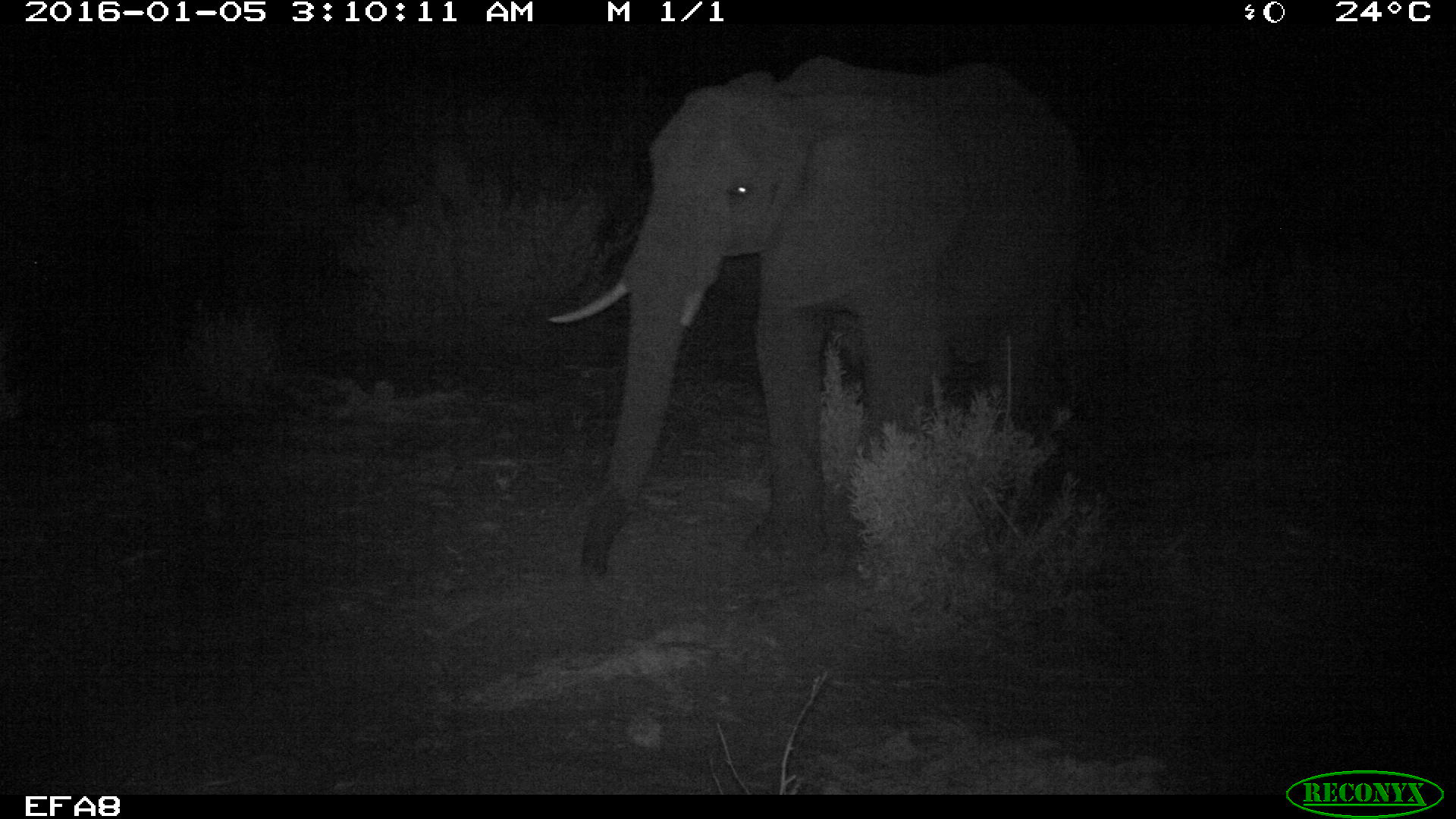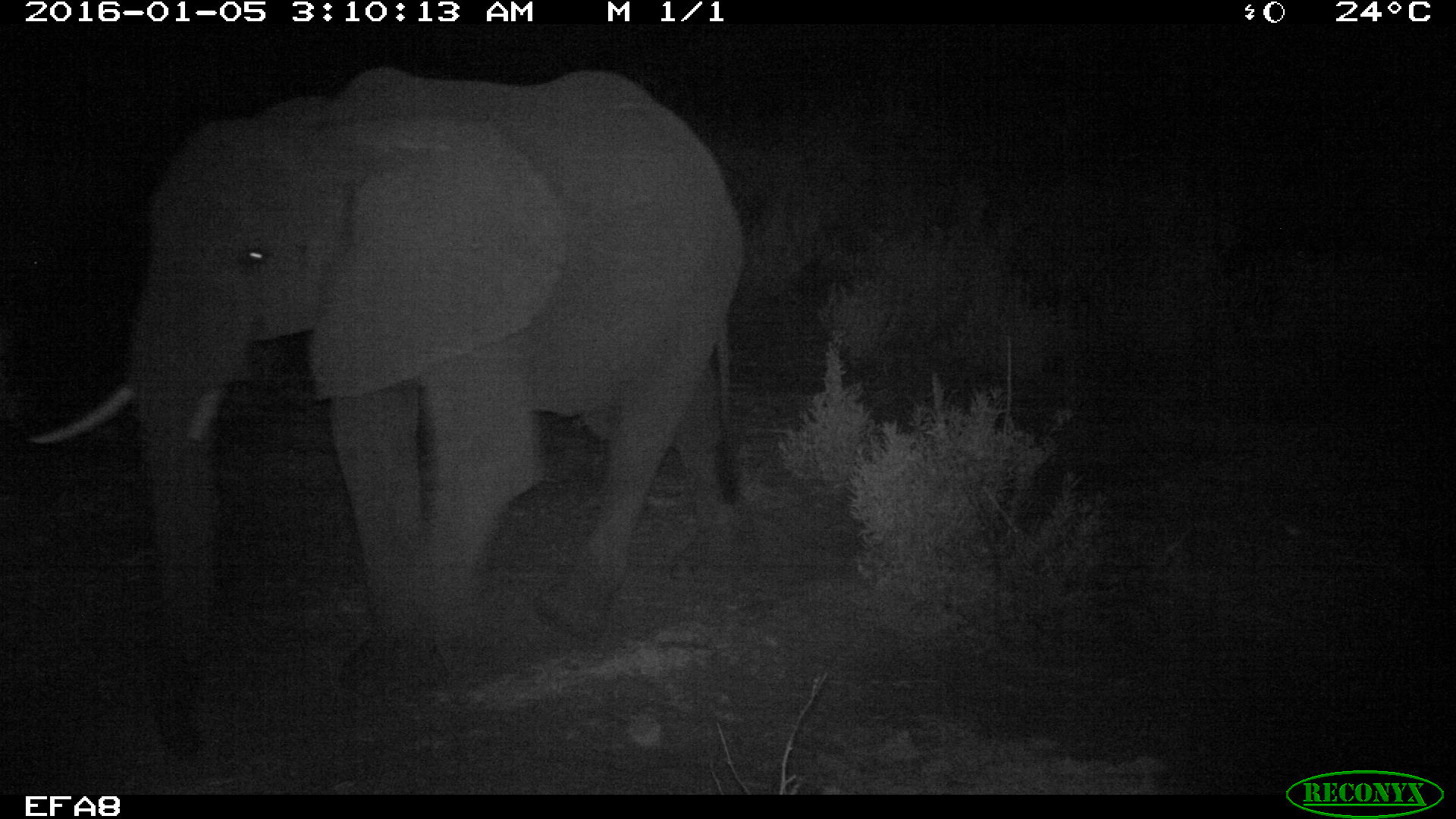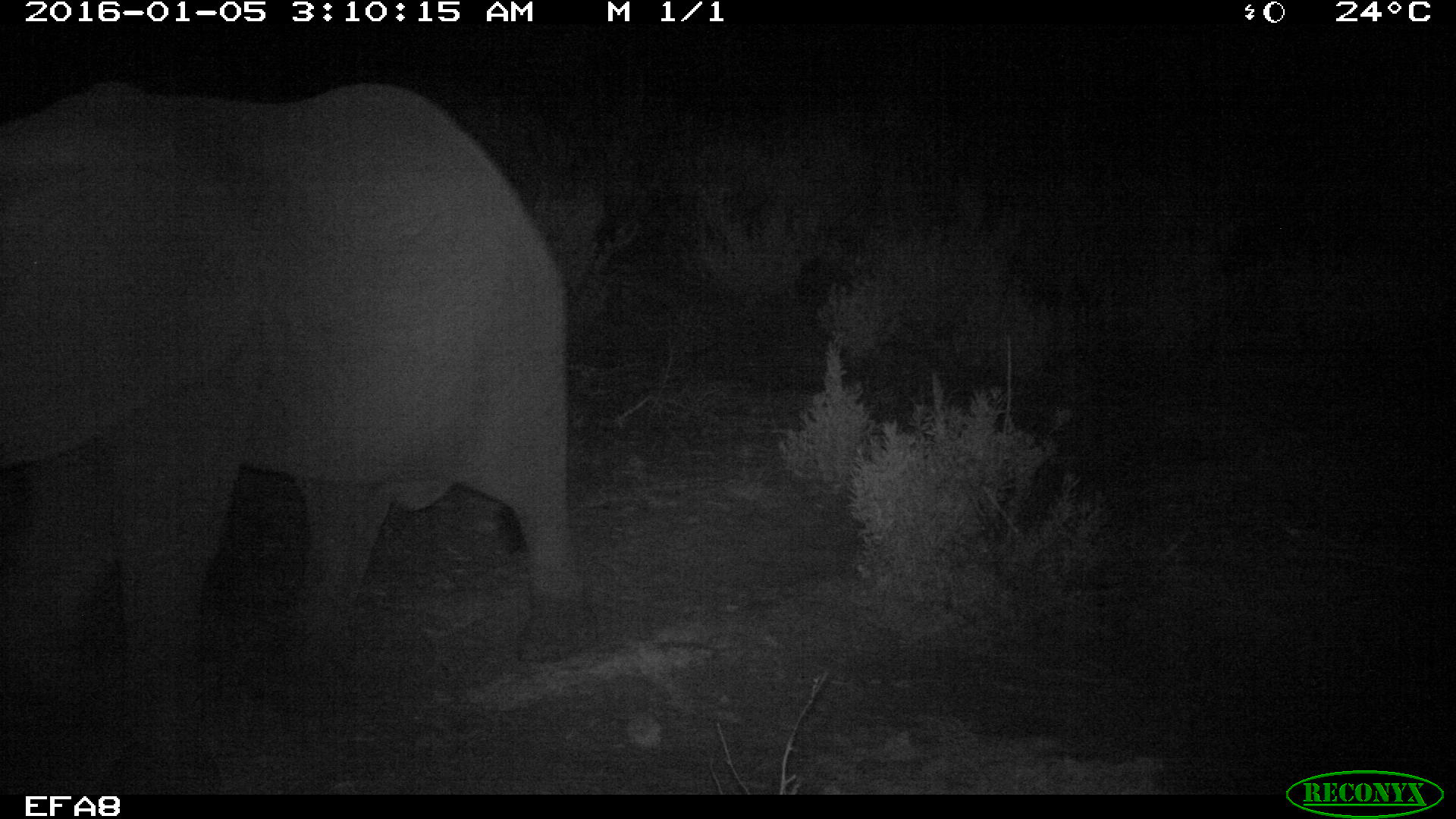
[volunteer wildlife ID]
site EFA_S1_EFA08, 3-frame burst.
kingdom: Animalia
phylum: Chordata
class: Mammalia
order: Proboscidea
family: Elephantidae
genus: Loxodonta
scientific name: Loxodonta africana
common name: african bush elephant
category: elephant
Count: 1.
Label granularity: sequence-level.